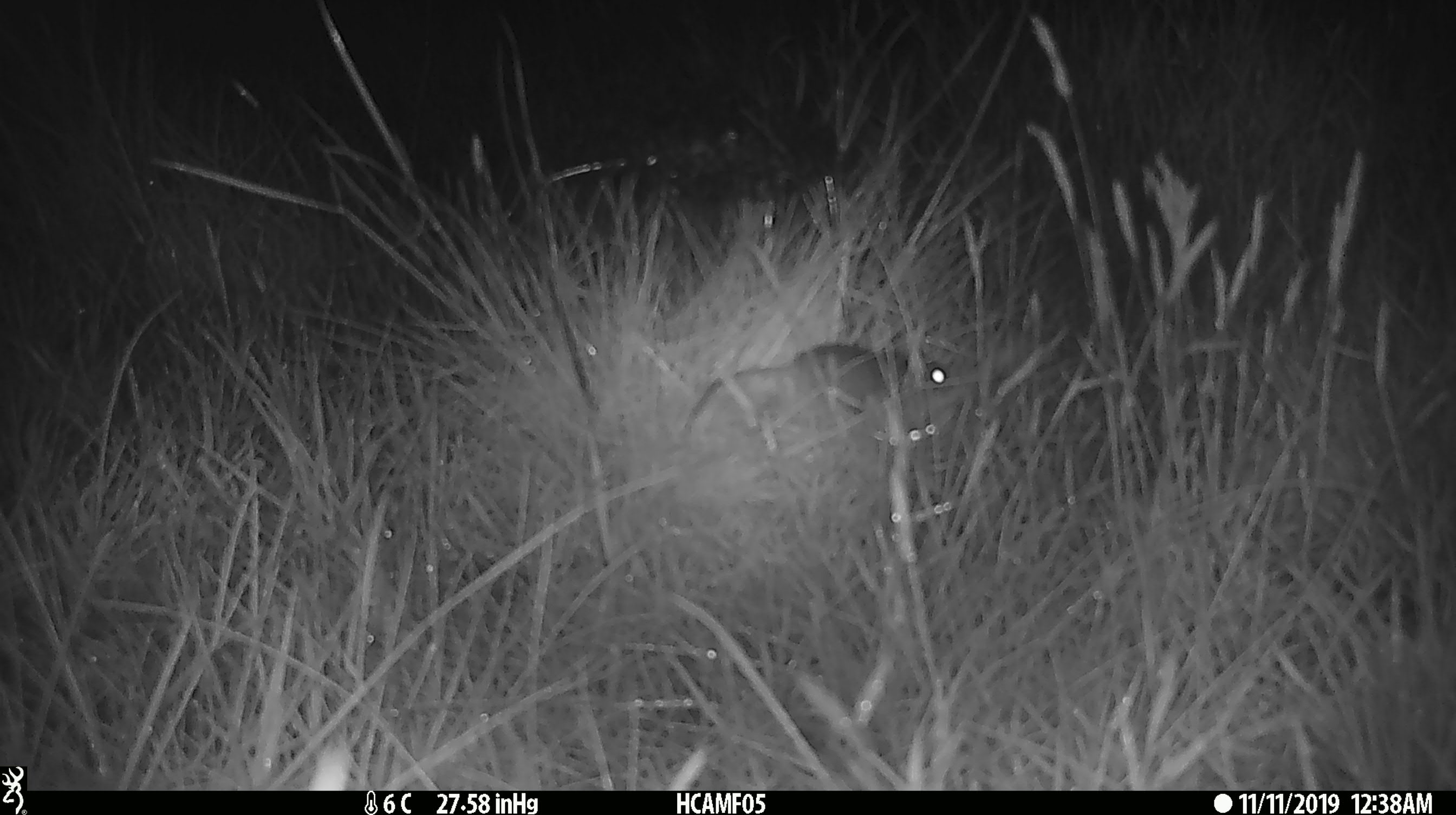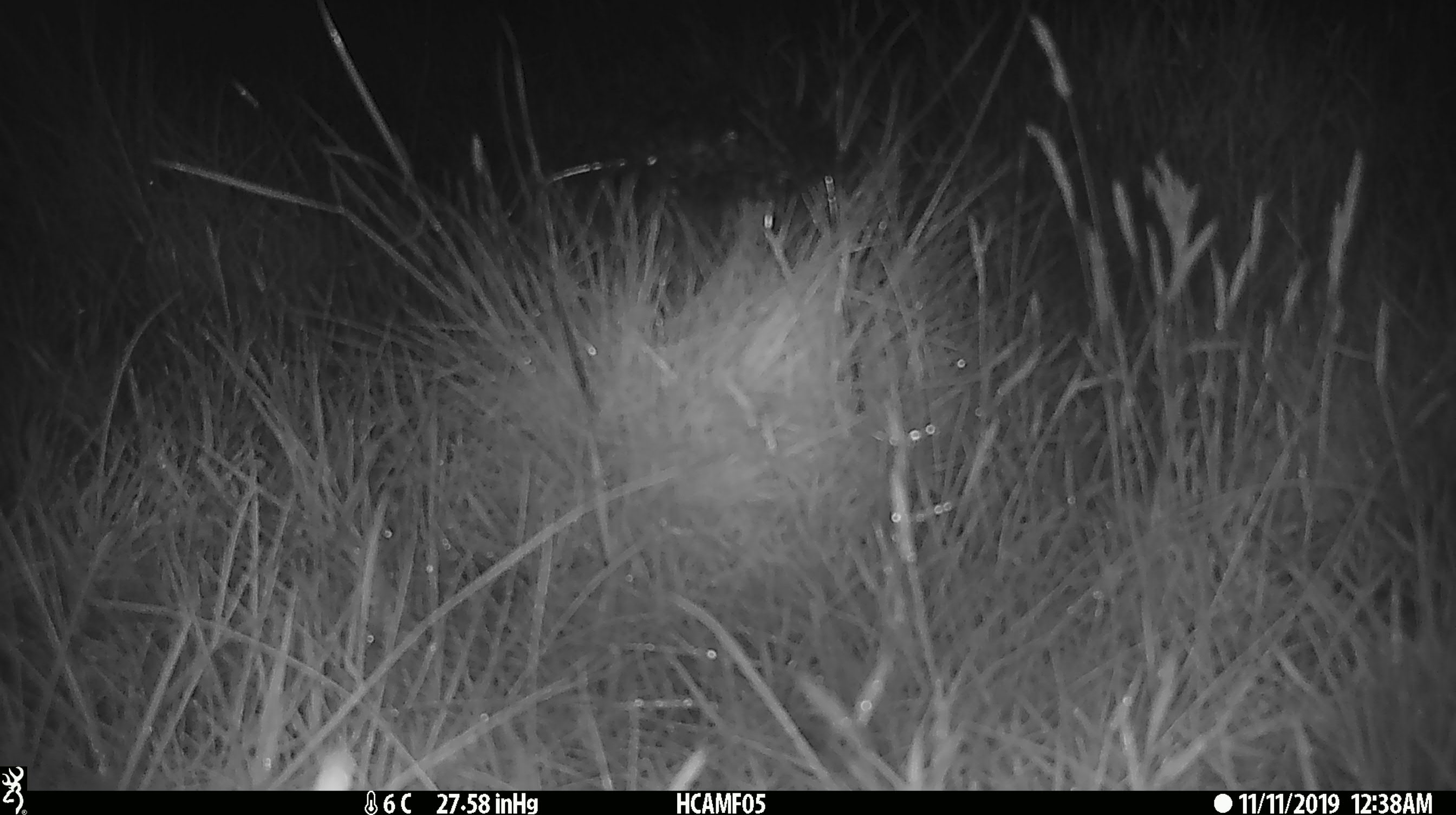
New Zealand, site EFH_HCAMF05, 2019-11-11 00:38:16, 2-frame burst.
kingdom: Animalia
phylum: Chordata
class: Mammalia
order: Rodentia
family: Muridae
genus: Mus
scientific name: Mus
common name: mouse